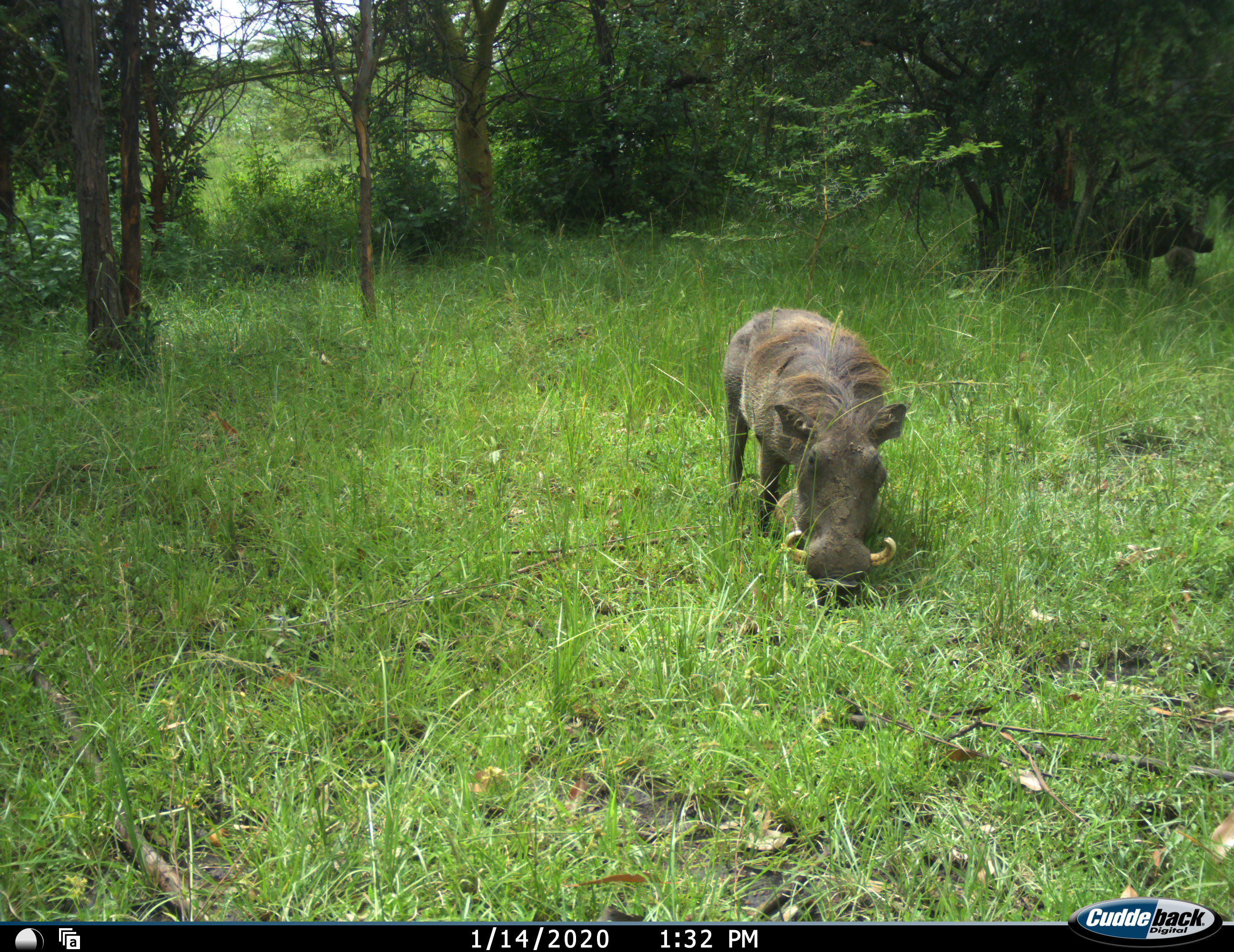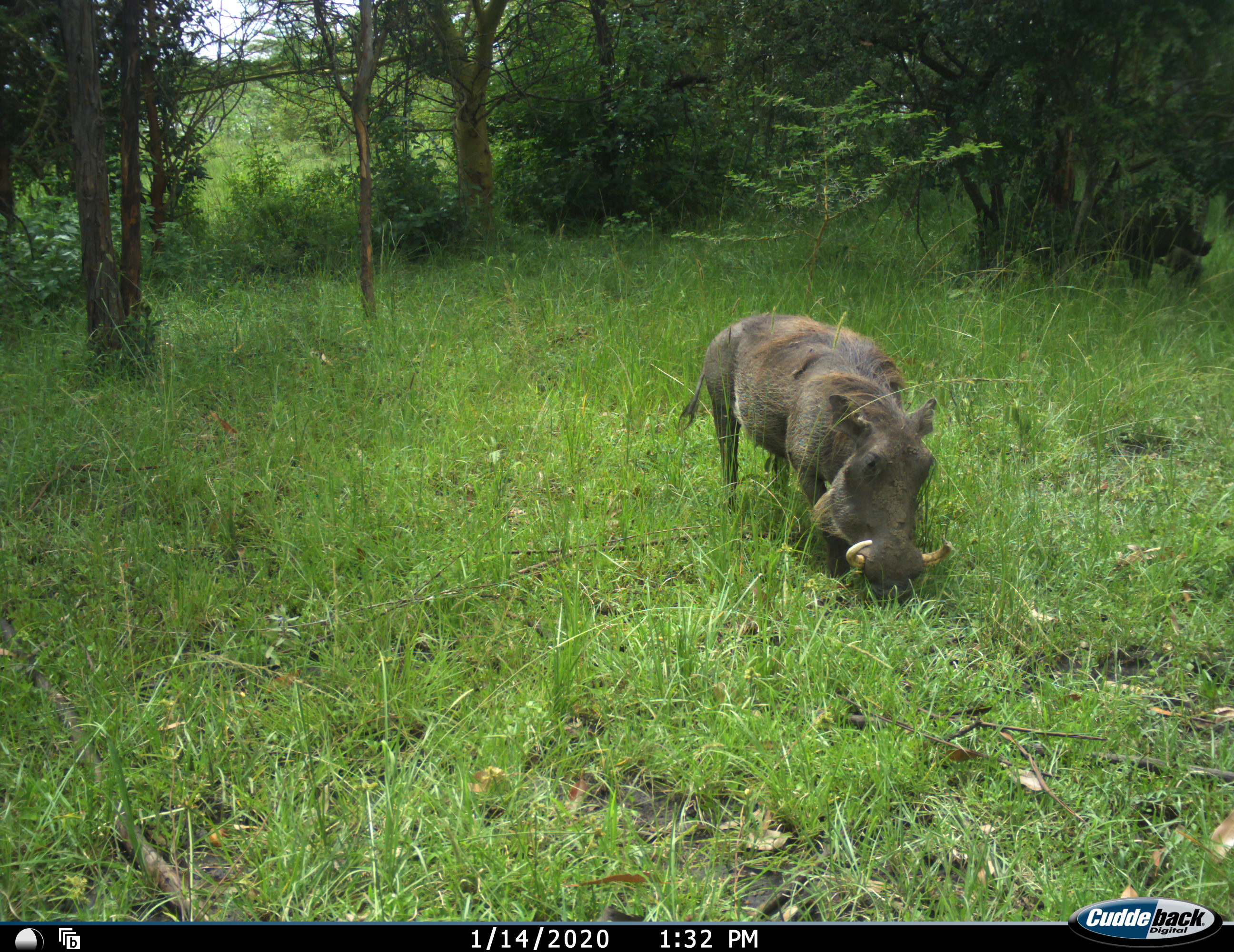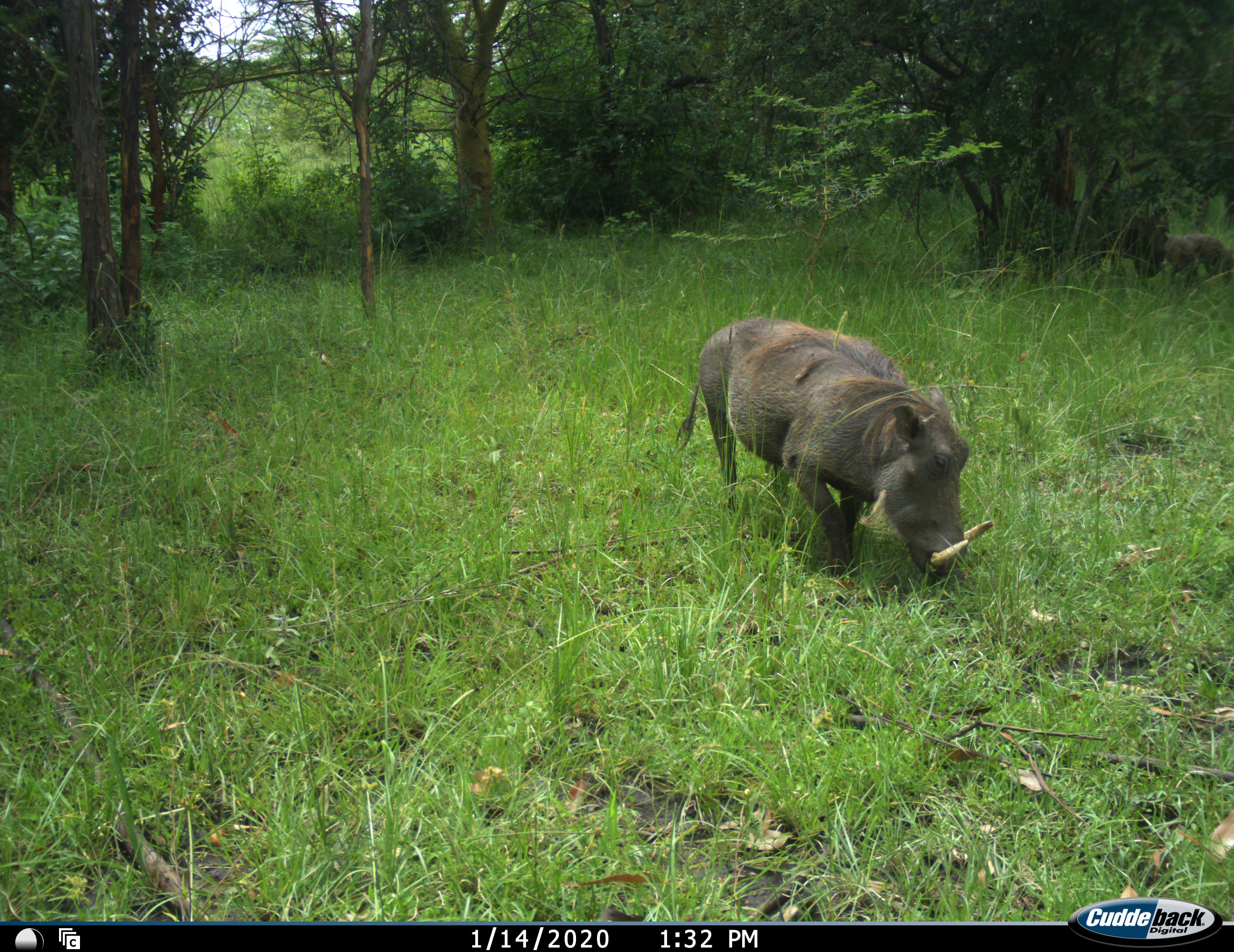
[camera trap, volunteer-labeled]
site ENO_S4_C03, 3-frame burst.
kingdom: Animalia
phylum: Chordata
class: Mammalia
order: Artiodactyla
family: Suidae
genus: Phacochoerus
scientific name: Phacochoerus africanus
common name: warthog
Warthog (Phacochoerus africanus), count 3. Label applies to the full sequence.